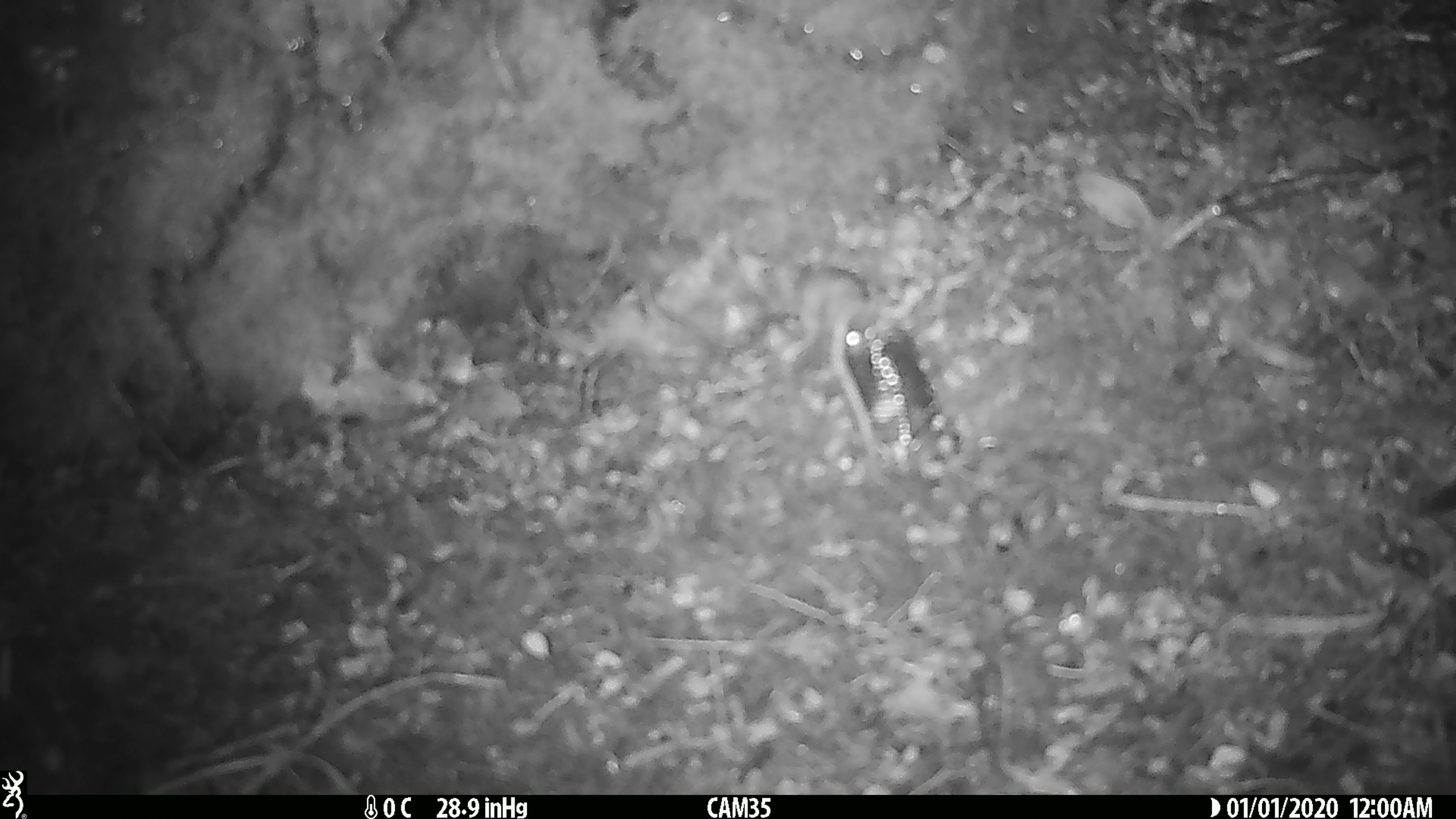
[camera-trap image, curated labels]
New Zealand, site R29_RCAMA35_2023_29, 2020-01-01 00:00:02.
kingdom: Animalia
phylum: Chordata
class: Mammalia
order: Rodentia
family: Muridae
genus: Mus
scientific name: Mus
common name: mouse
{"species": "mouse (Mus)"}